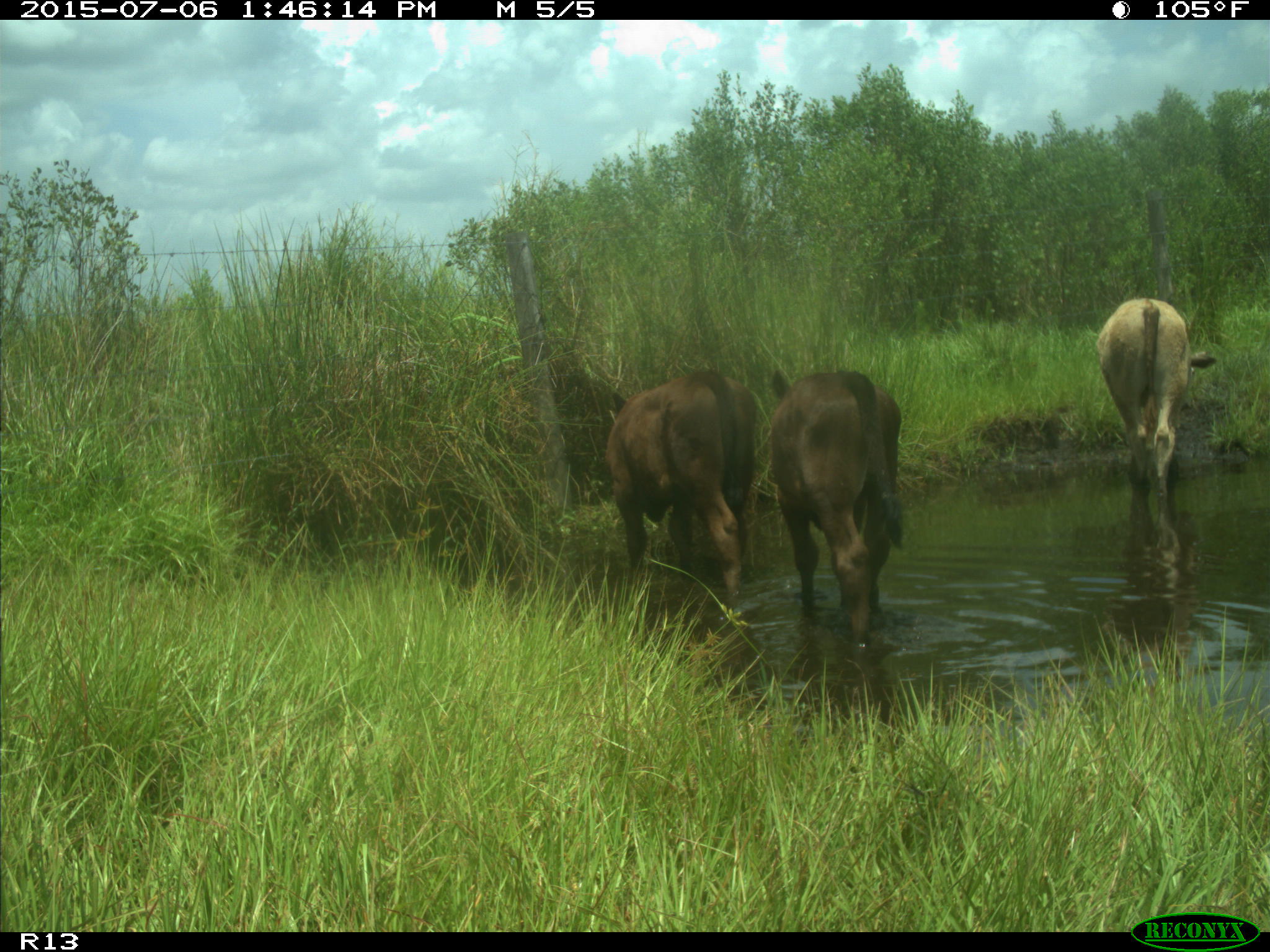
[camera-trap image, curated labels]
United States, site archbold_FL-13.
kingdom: Animalia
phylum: Chordata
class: Mammalia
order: Artiodactyla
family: Bovidae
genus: Bos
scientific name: Bos taurus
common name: domestic cow